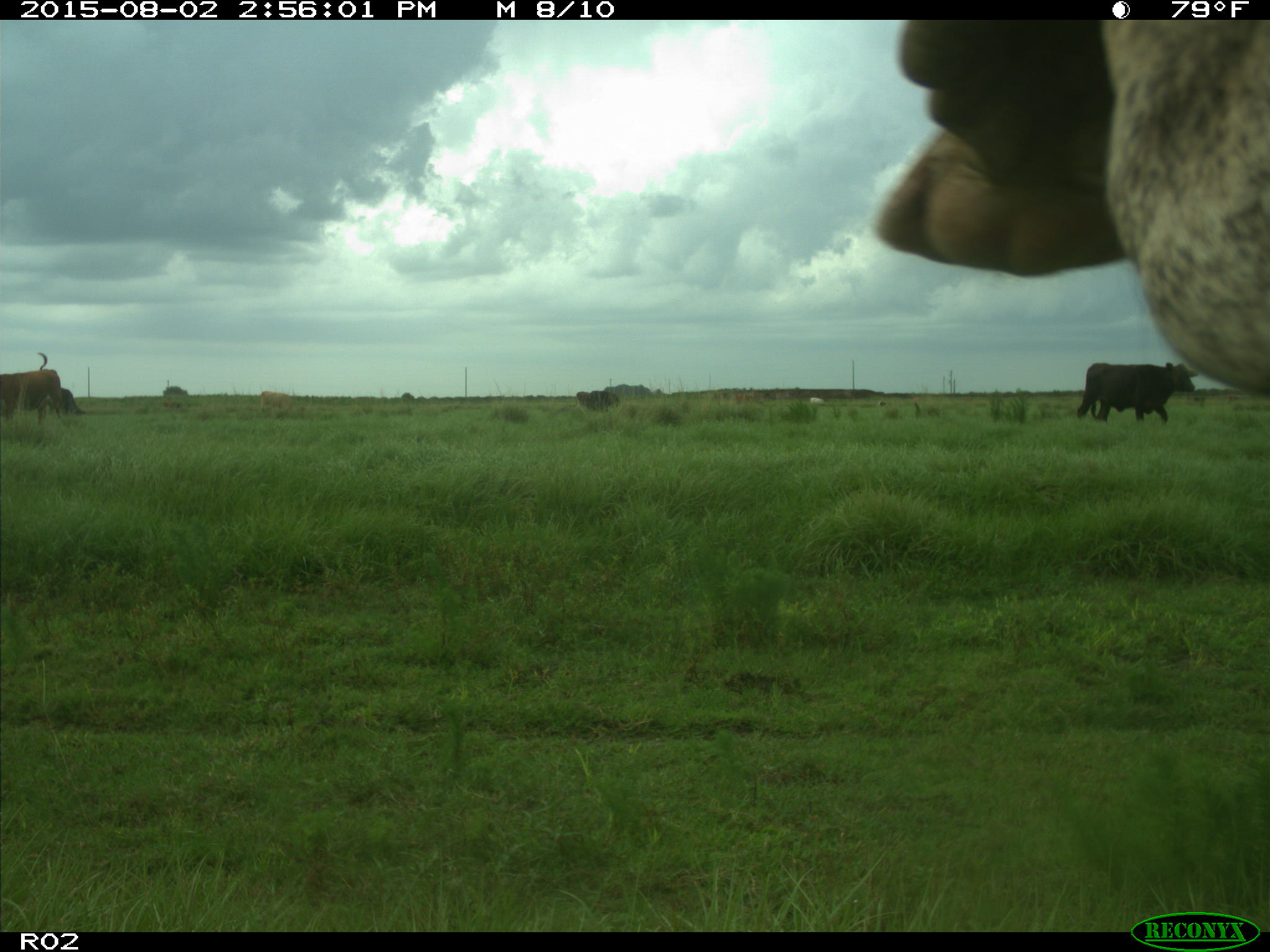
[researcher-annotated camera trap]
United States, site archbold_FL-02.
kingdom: Animalia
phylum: Chordata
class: Mammalia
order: Artiodactyla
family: Bovidae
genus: Bos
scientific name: Bos taurus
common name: domestic cow